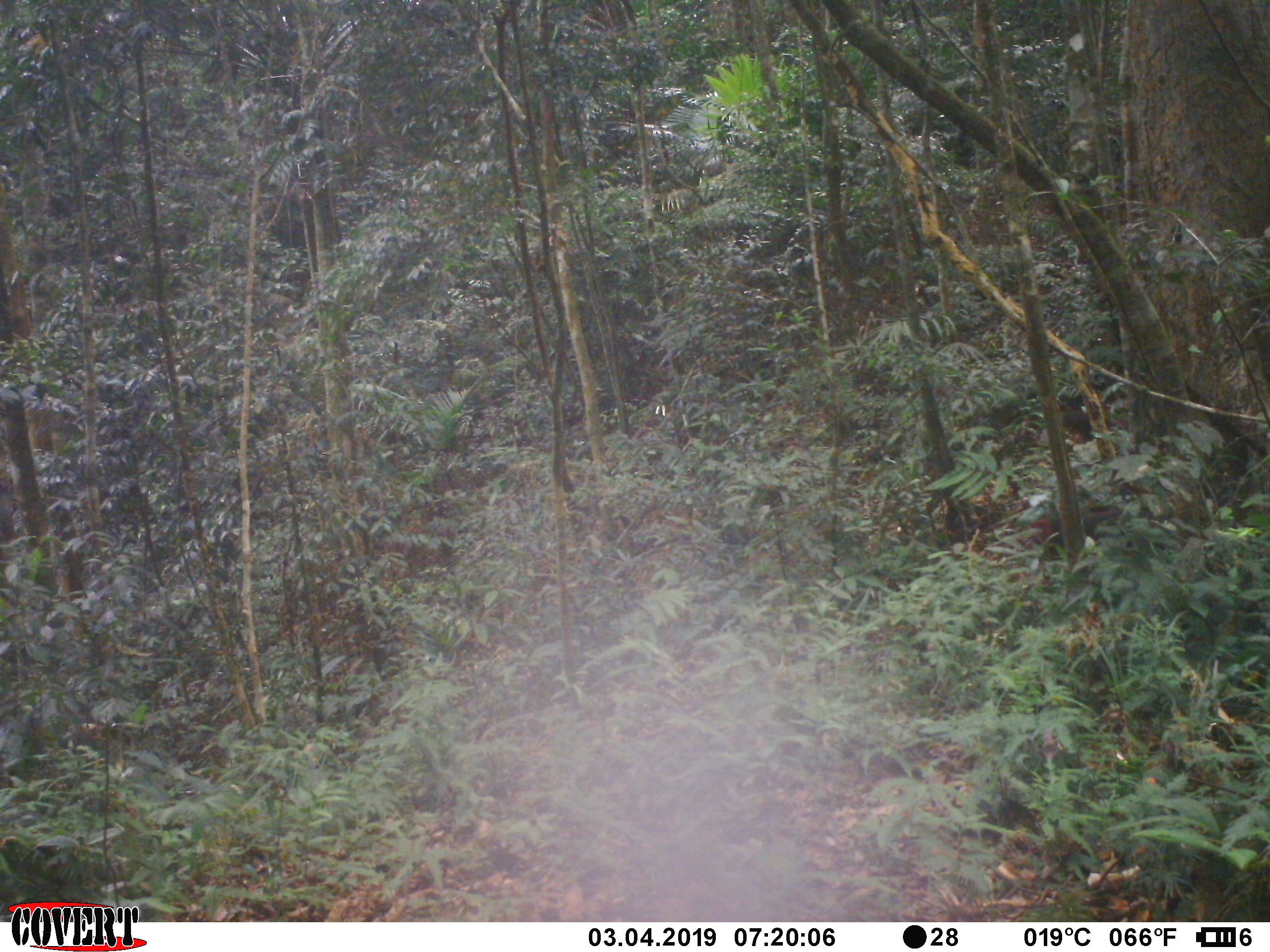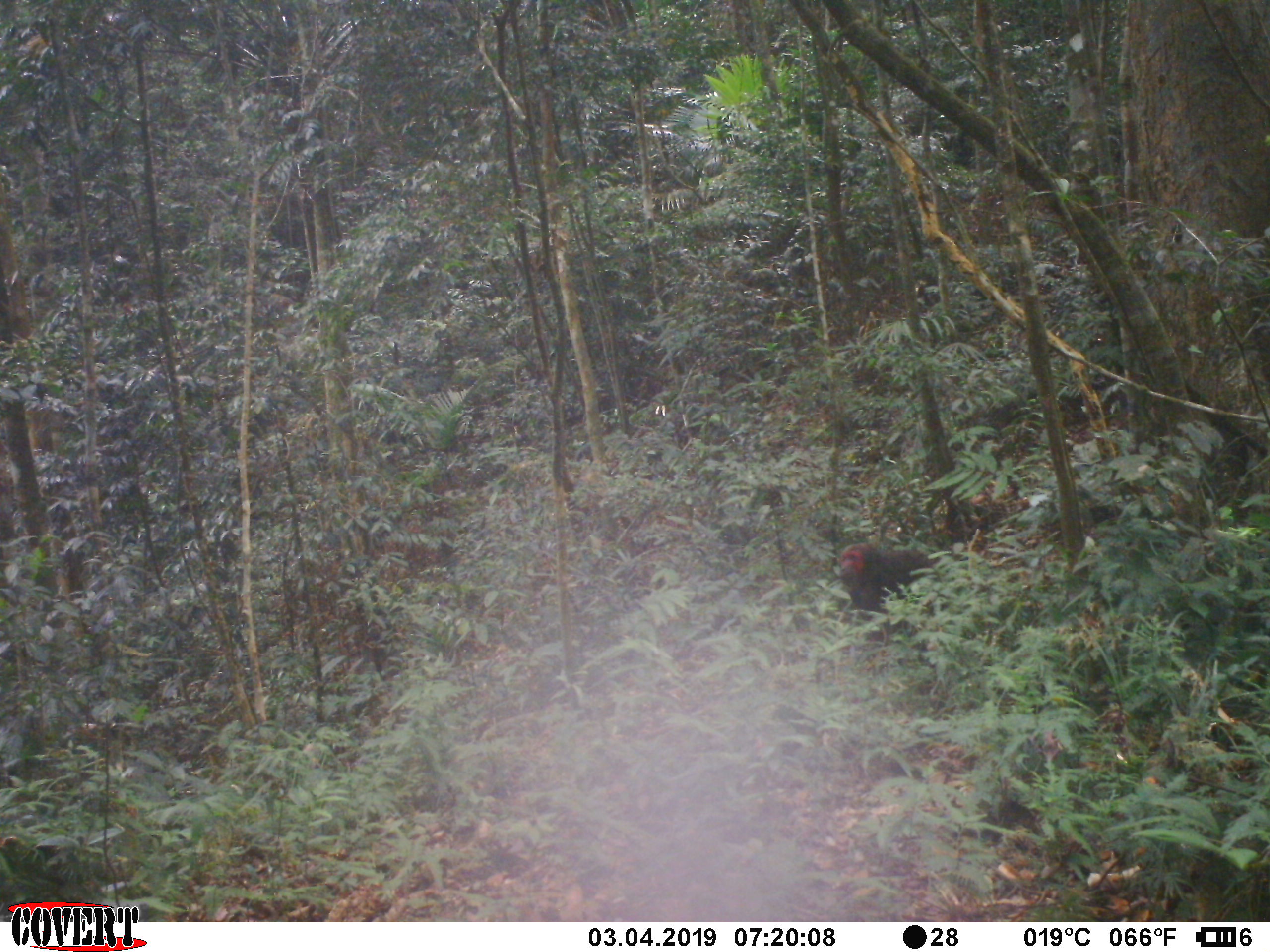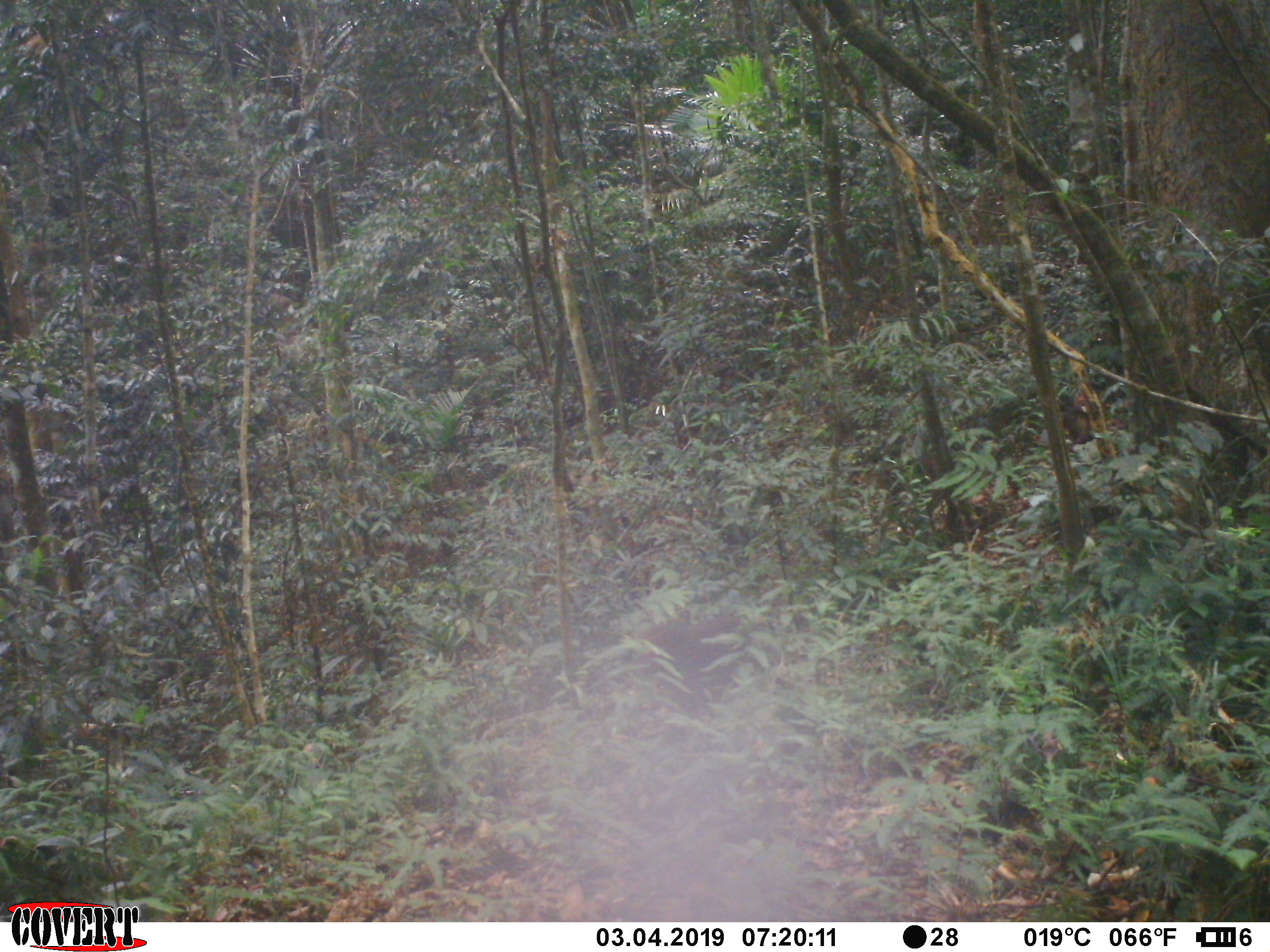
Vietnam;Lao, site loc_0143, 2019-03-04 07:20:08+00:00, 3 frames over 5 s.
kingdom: Animalia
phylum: Chordata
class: Mammalia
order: Primates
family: Cercopithecidae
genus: Macaca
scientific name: Macaca arctoides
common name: stump-tailed macaque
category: stump tailed macaque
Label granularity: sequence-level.